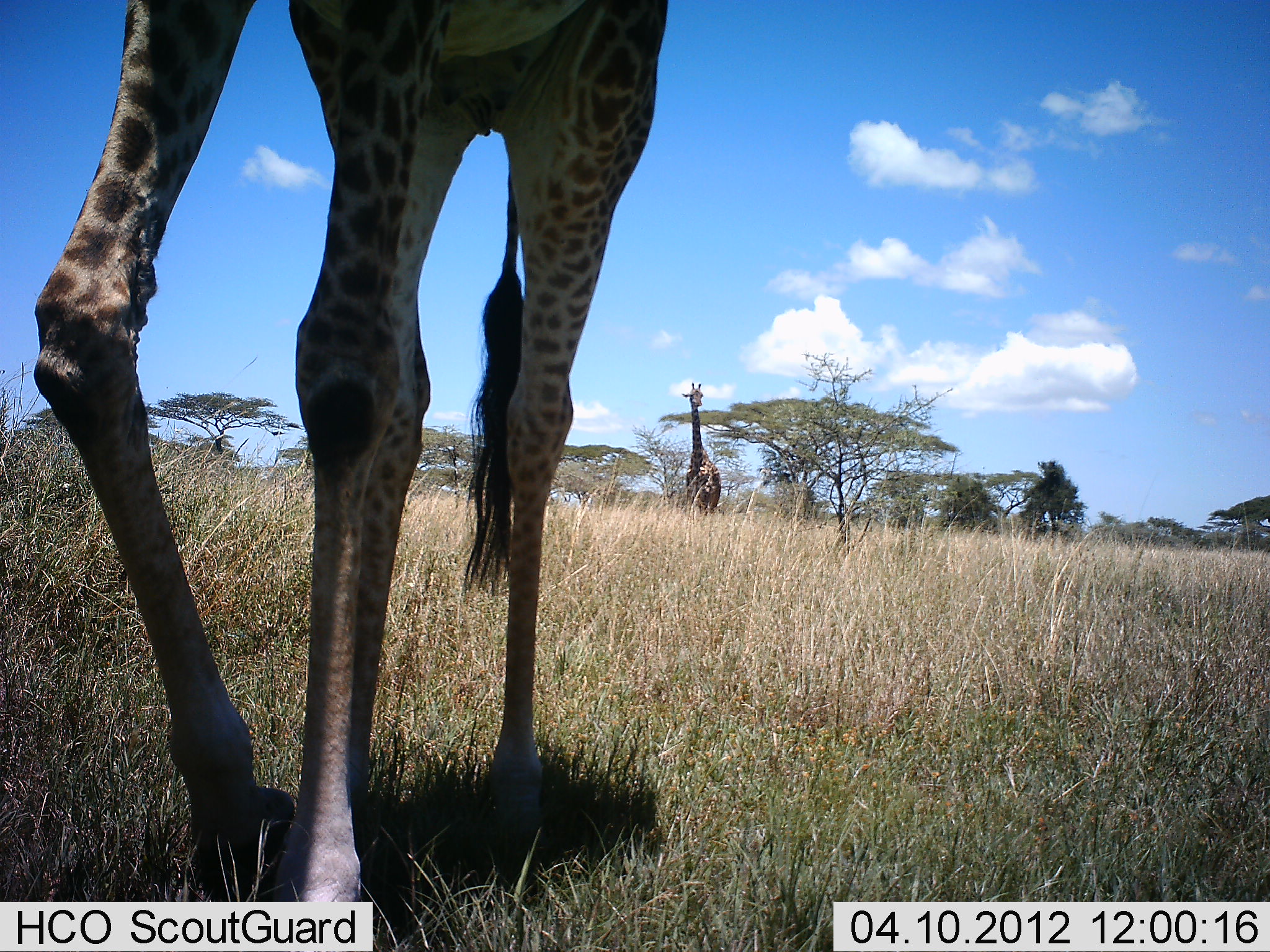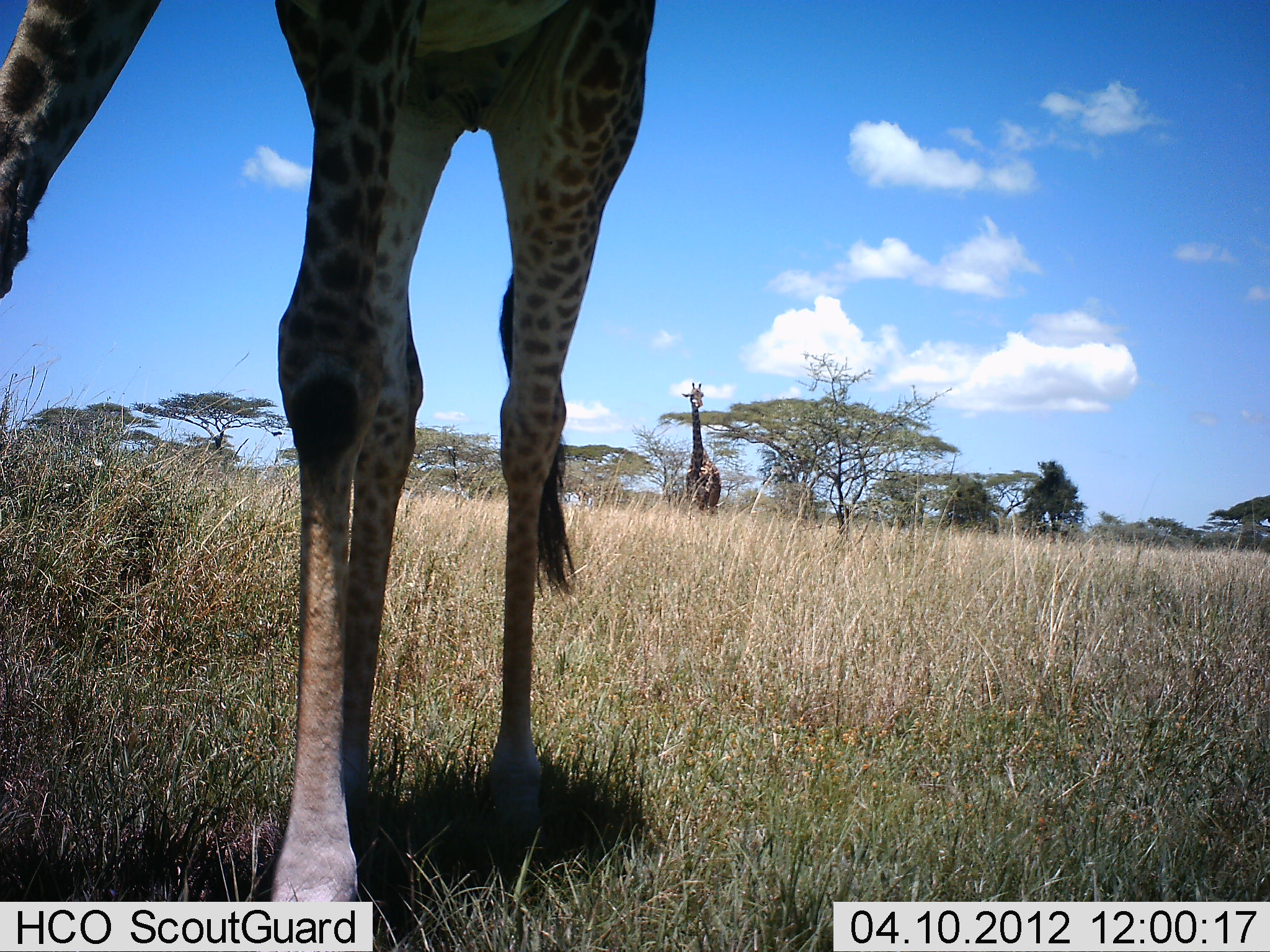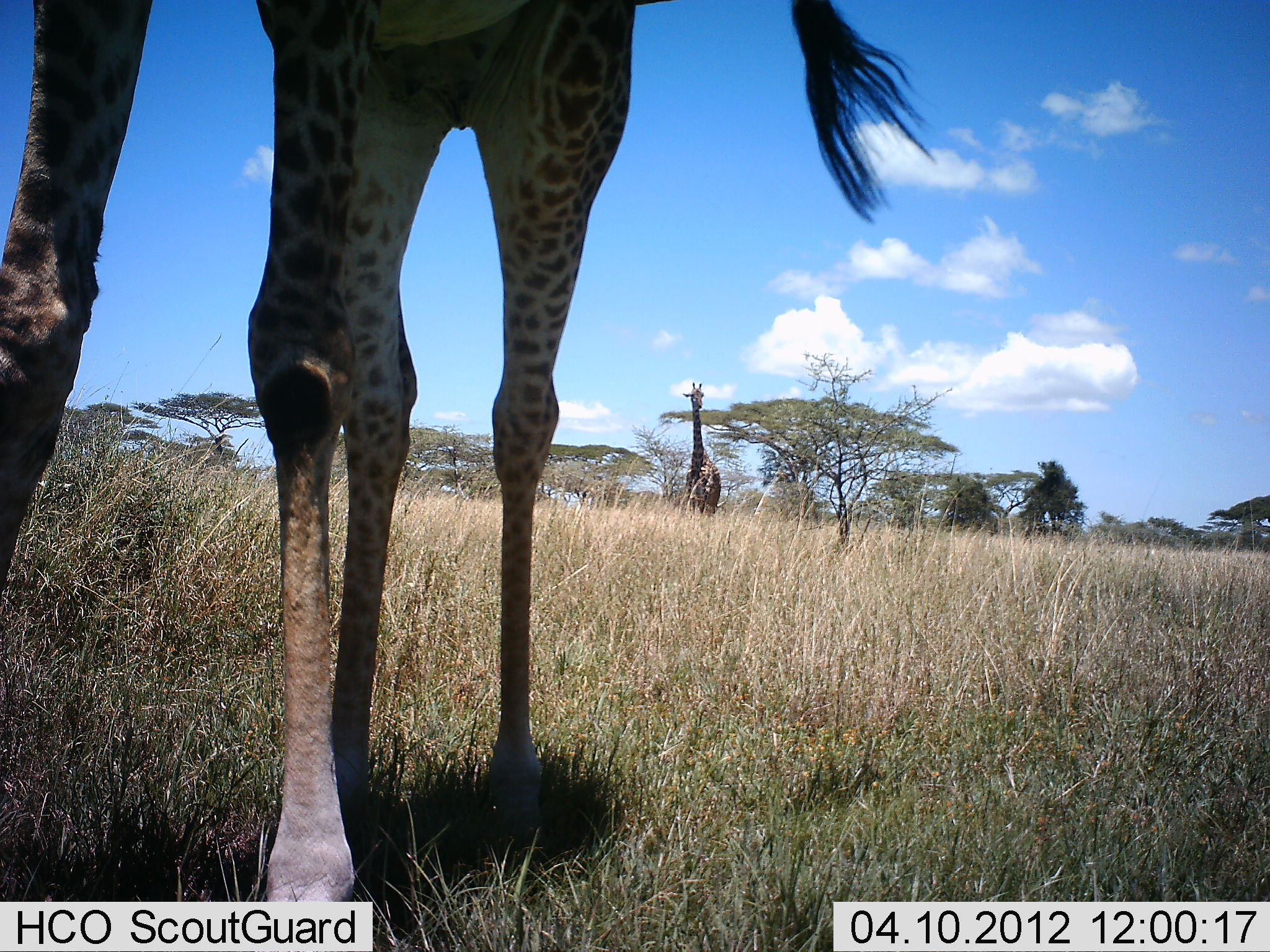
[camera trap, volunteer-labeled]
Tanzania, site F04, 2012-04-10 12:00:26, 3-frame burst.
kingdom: Animalia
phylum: Chordata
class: Mammalia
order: Artiodactyla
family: Giraffidae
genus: Giraffa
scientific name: Giraffa camelopardalis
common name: giraffe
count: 2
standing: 50%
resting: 0%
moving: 70%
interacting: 0%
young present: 10%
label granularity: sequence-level